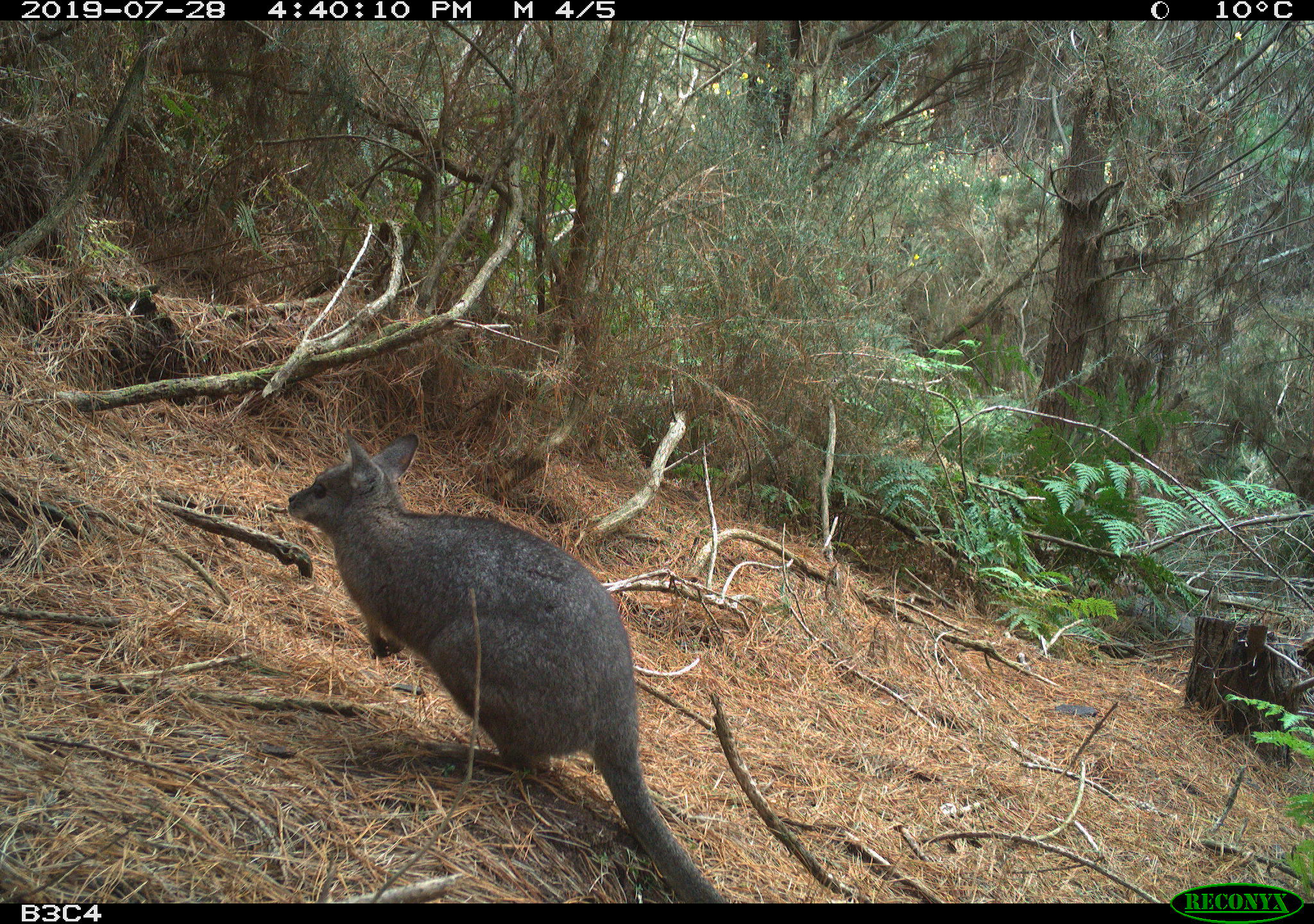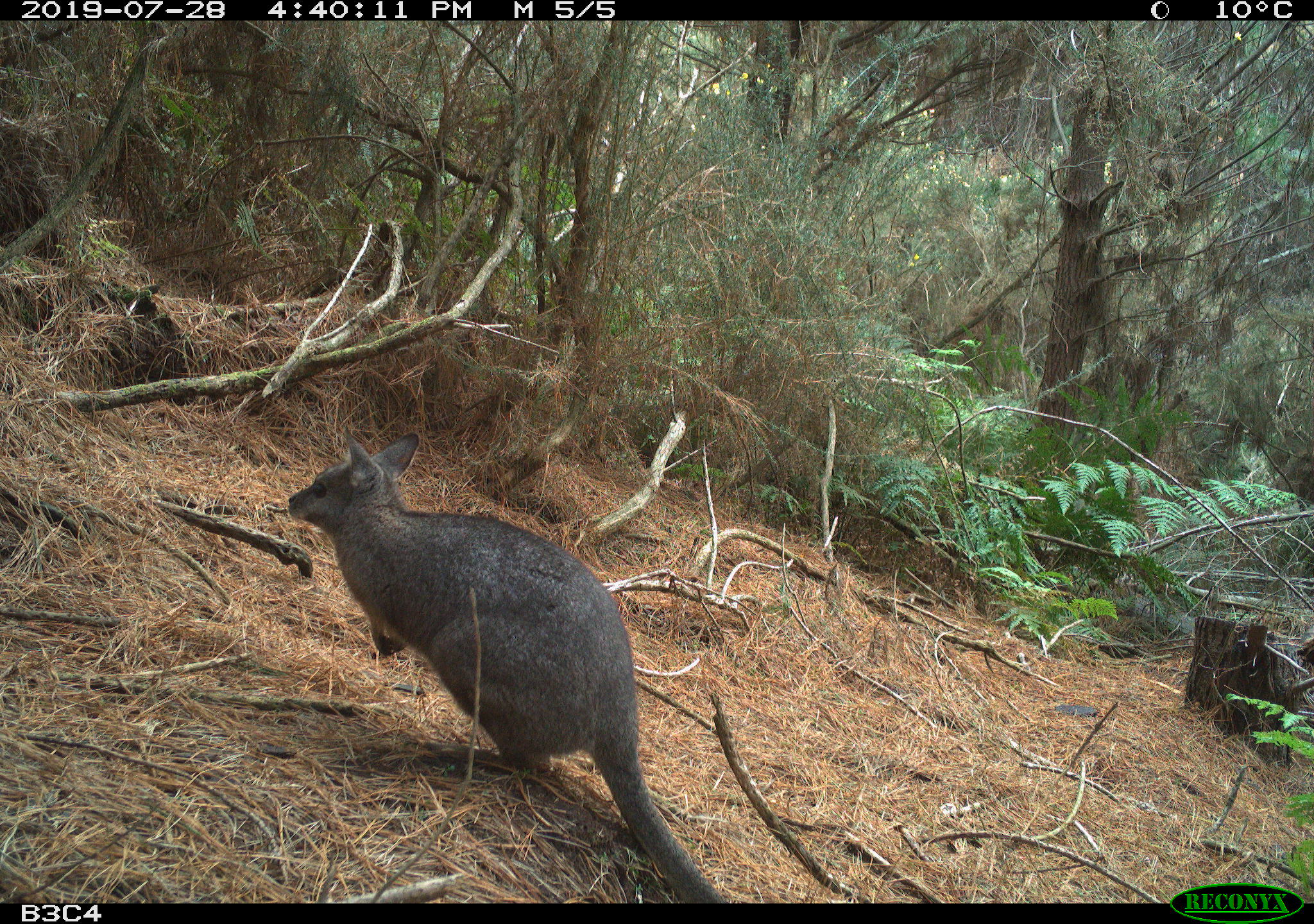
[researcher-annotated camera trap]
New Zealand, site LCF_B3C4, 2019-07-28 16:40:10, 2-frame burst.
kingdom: Animalia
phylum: Chordata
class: Mammalia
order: Diprotodontia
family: Macropodidae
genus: Notamacropus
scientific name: Notamacropus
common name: wallaby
Wallaby (Notamacropus).